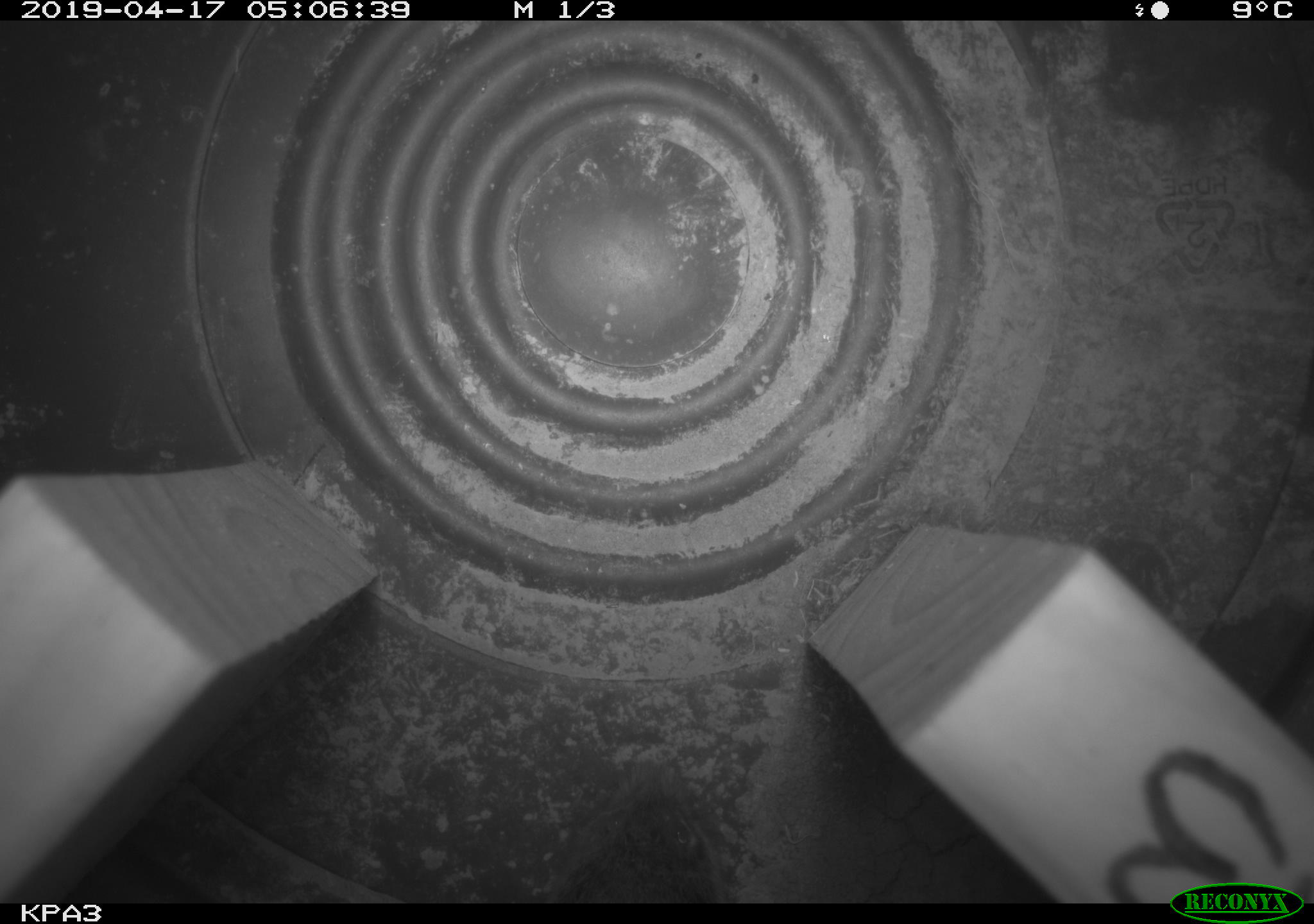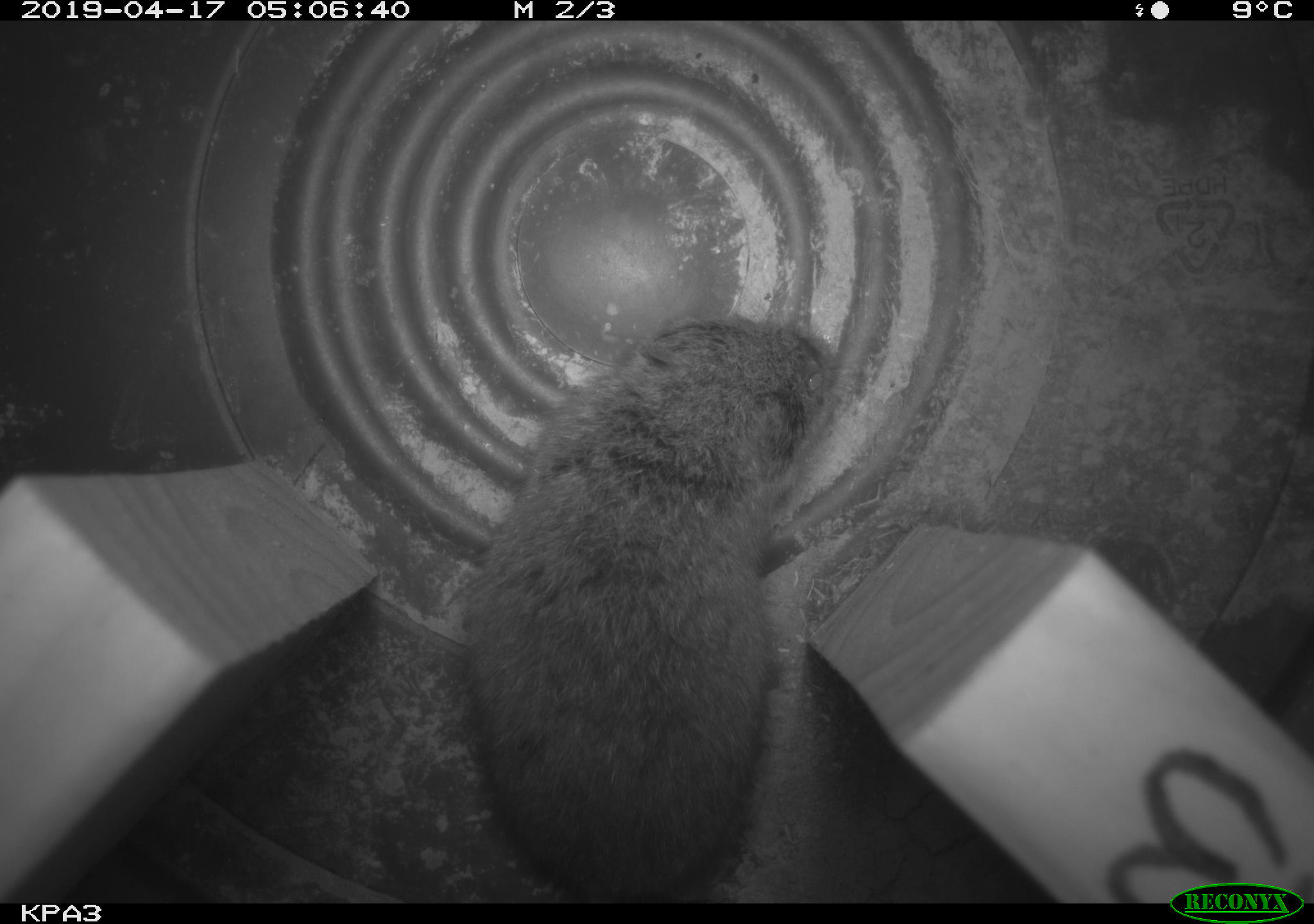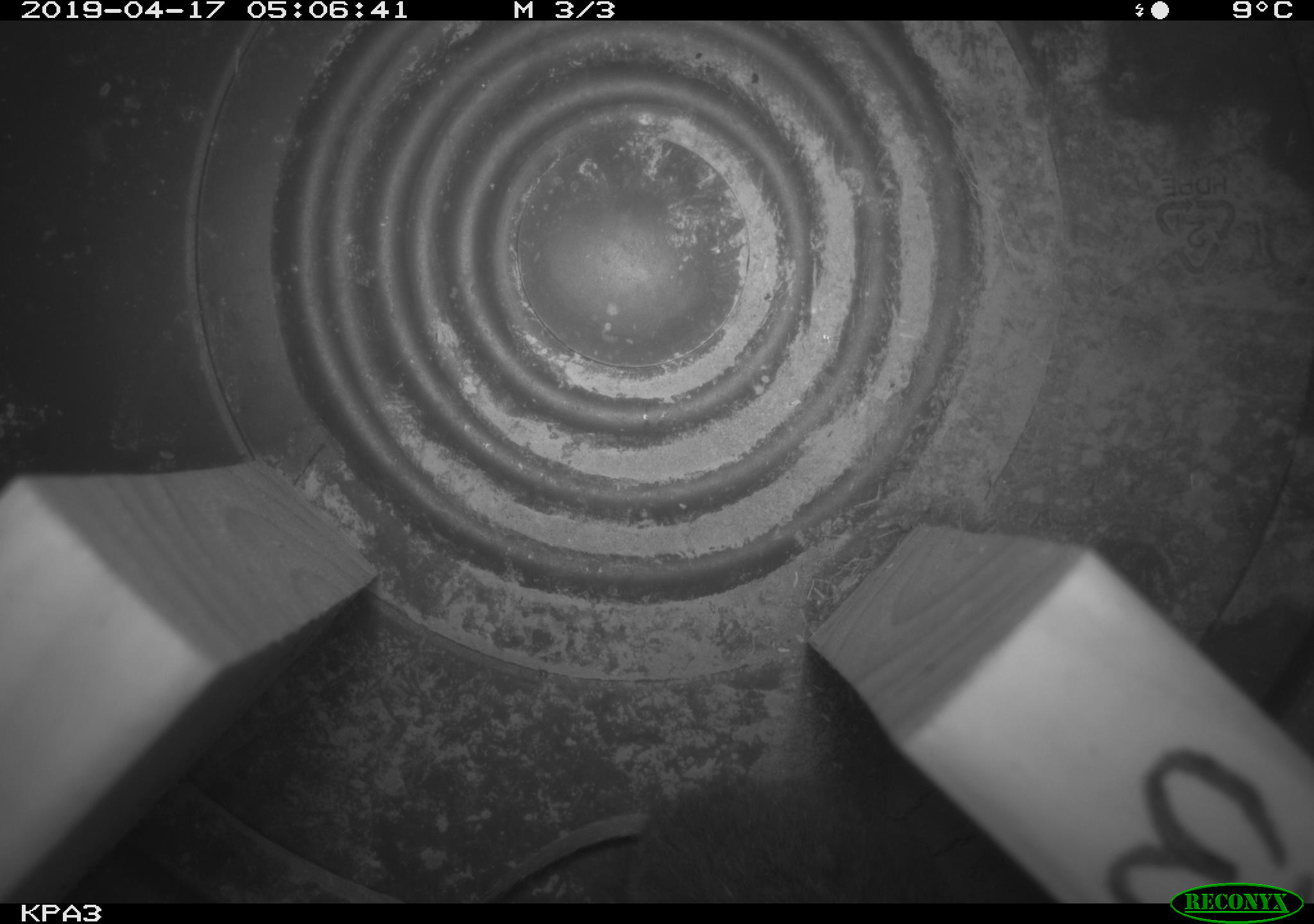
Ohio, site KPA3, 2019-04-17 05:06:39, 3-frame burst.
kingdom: Animalia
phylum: Chordata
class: Mammalia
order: Rodentia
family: Cricetidae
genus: Microtus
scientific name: Microtus pennsylvanicus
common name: meadow vole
Meadow vole (Microtus pennsylvanicus).